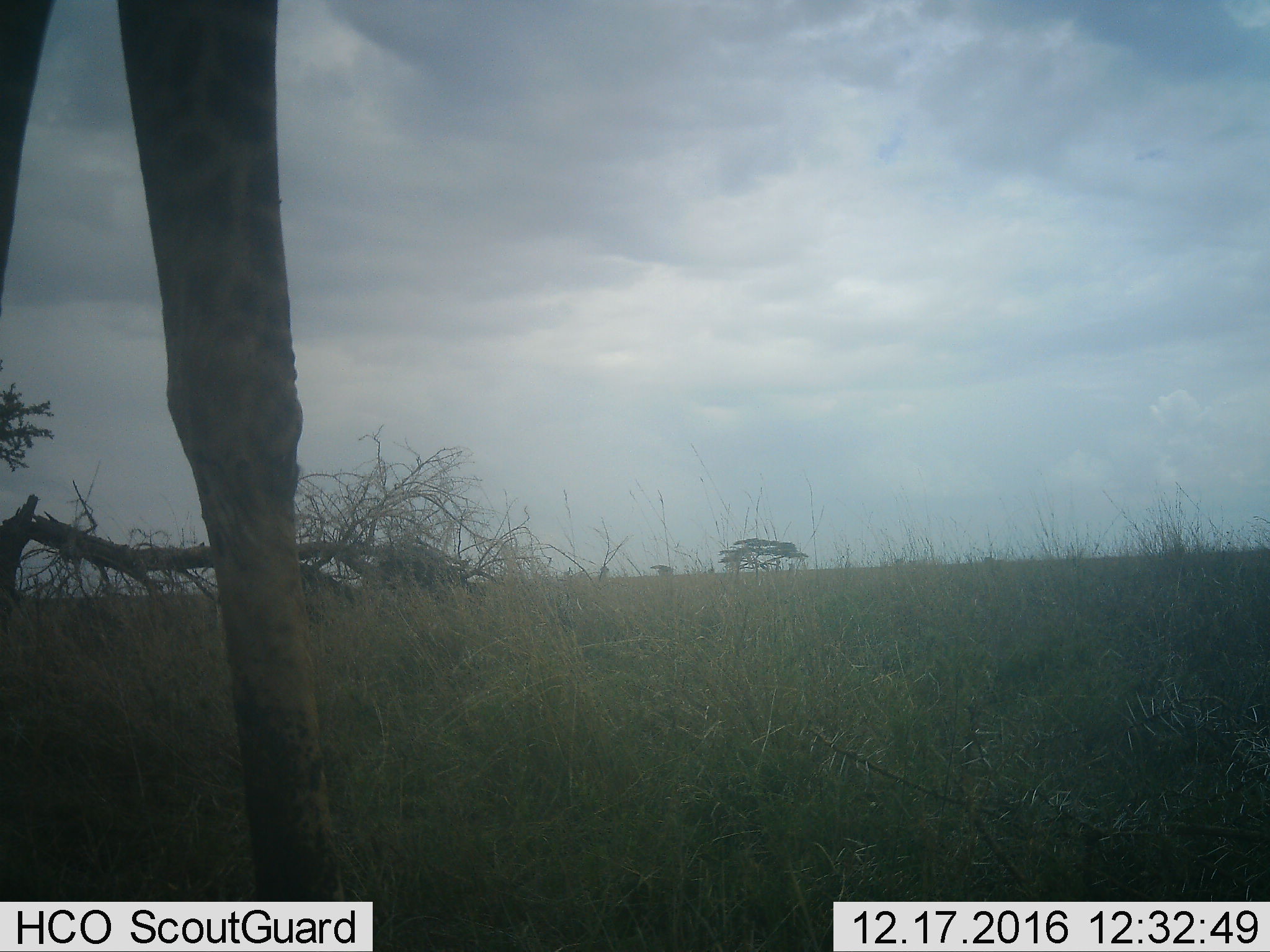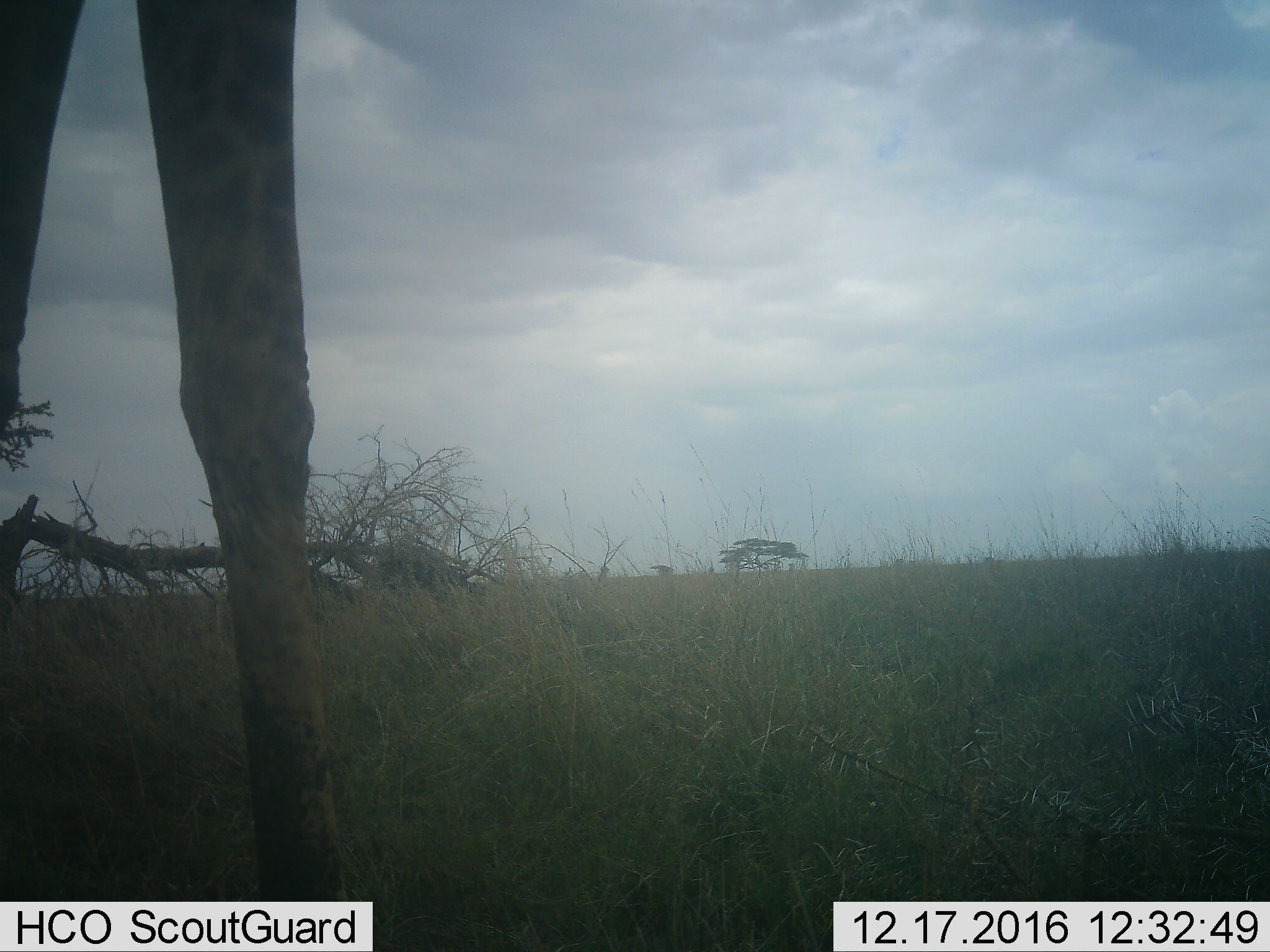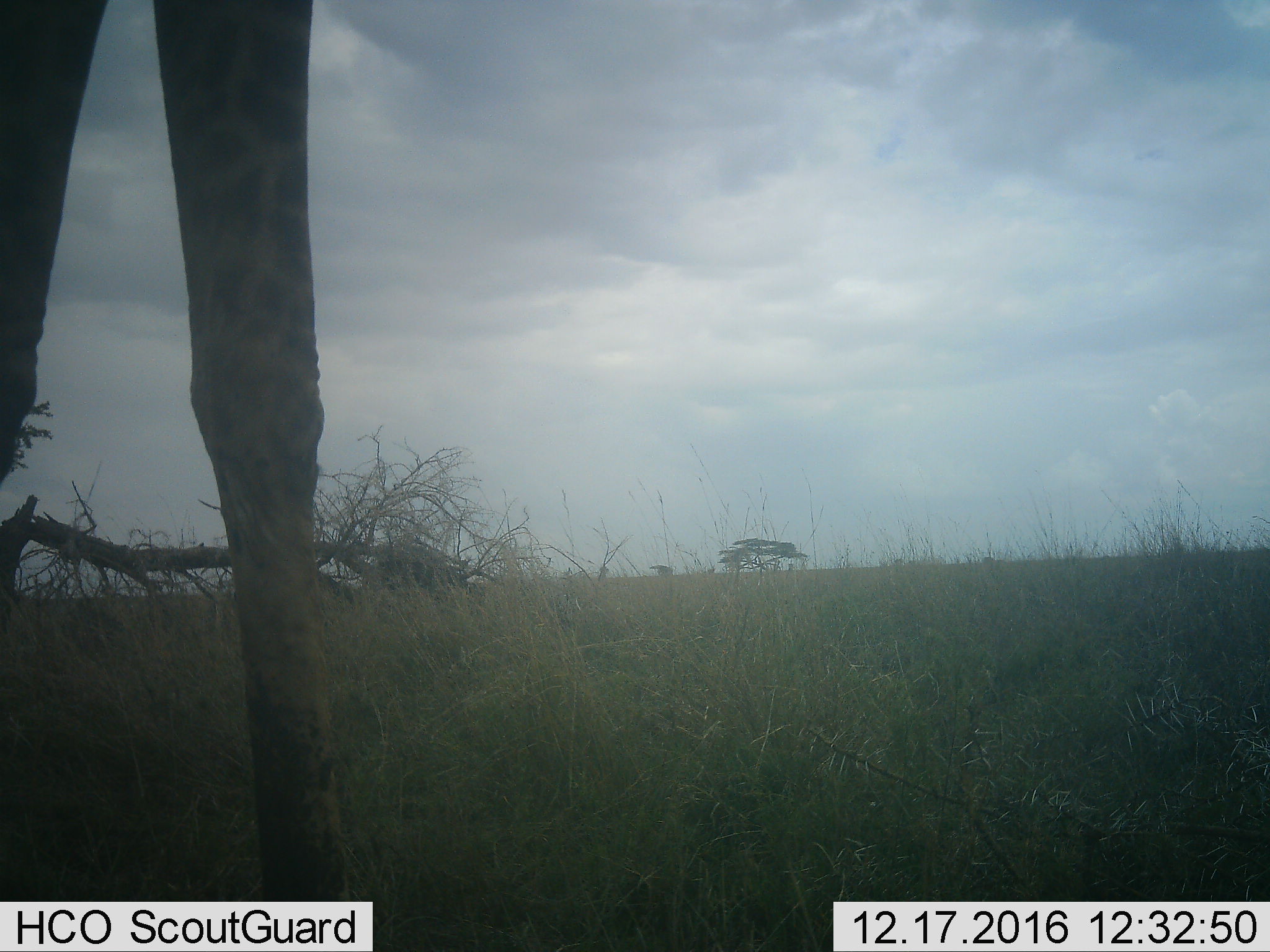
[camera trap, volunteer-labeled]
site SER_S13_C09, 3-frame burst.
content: unidentified animal